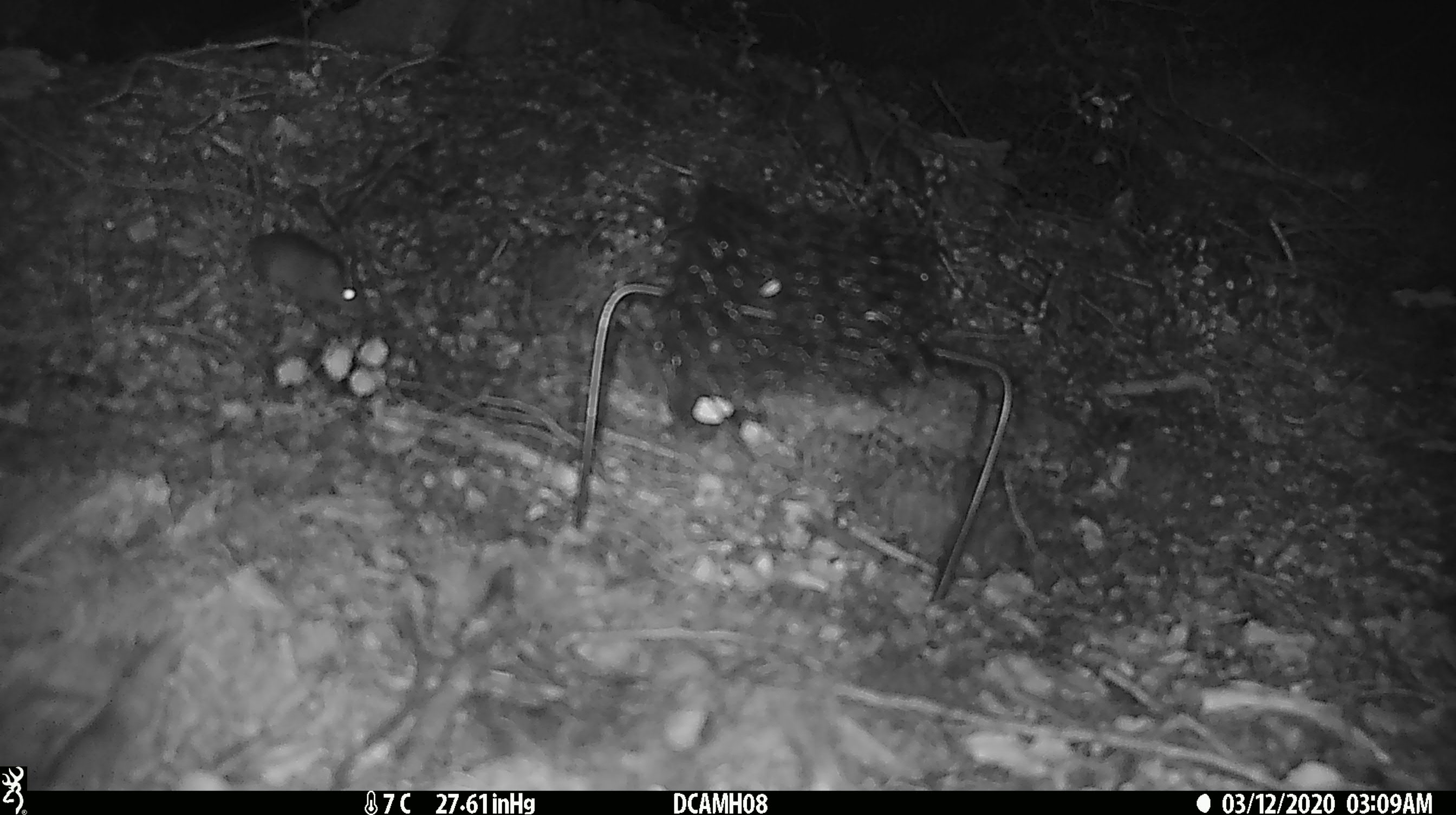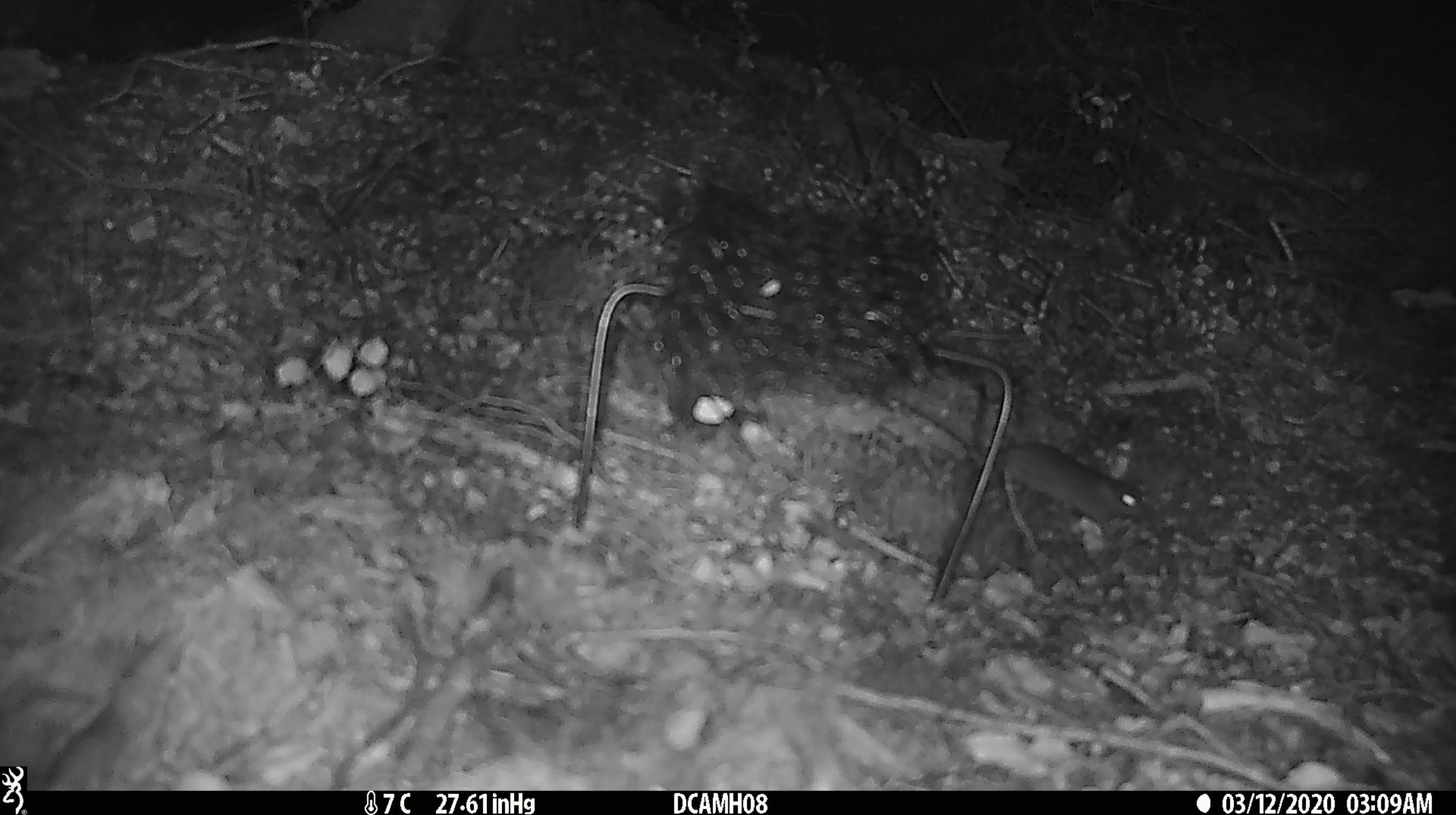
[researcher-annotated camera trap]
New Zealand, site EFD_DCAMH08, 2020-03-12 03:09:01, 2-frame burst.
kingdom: Animalia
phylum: Chordata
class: Mammalia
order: Rodentia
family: Muridae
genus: Mus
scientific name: Mus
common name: mouse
Mouse (Mus).